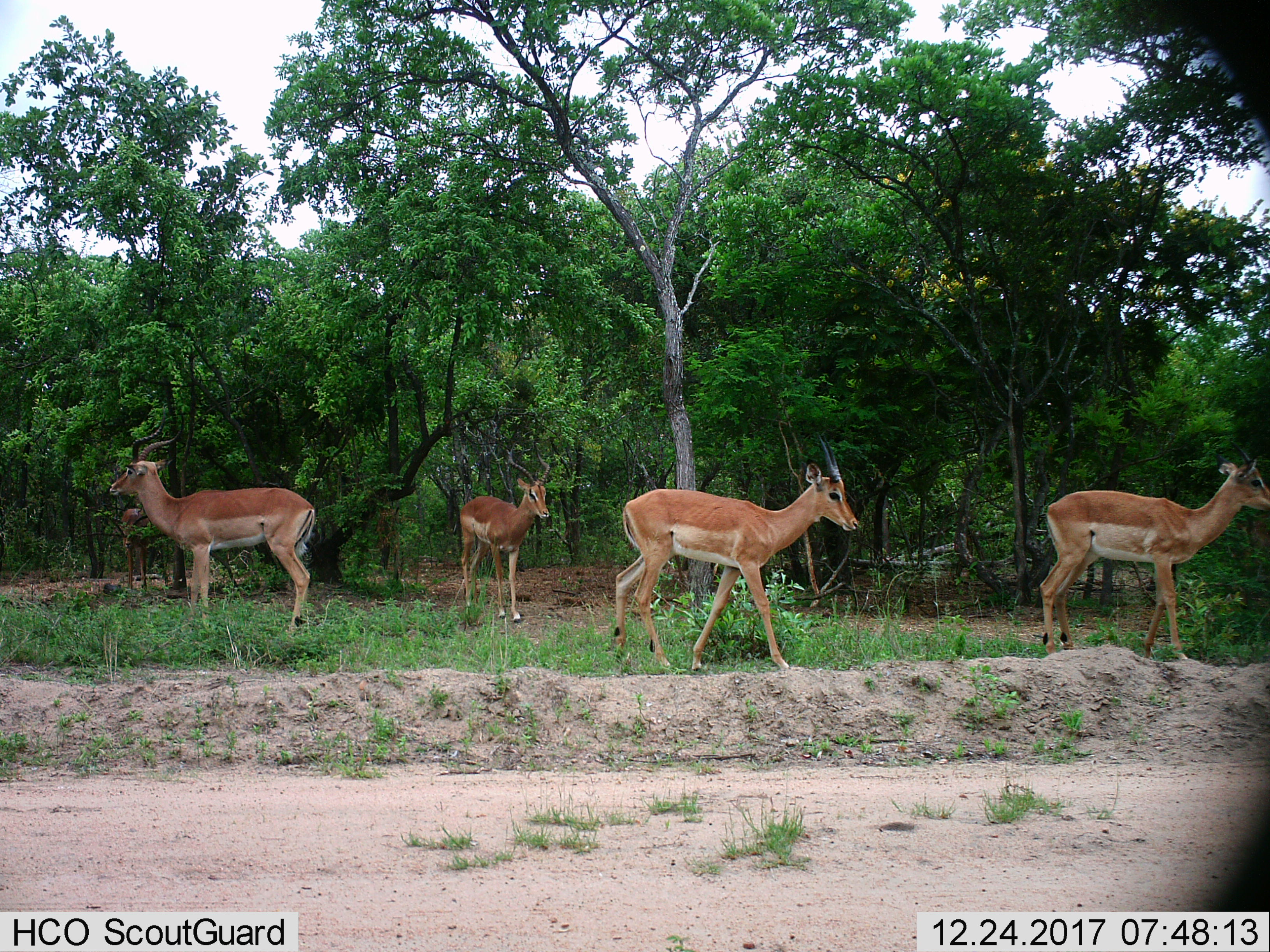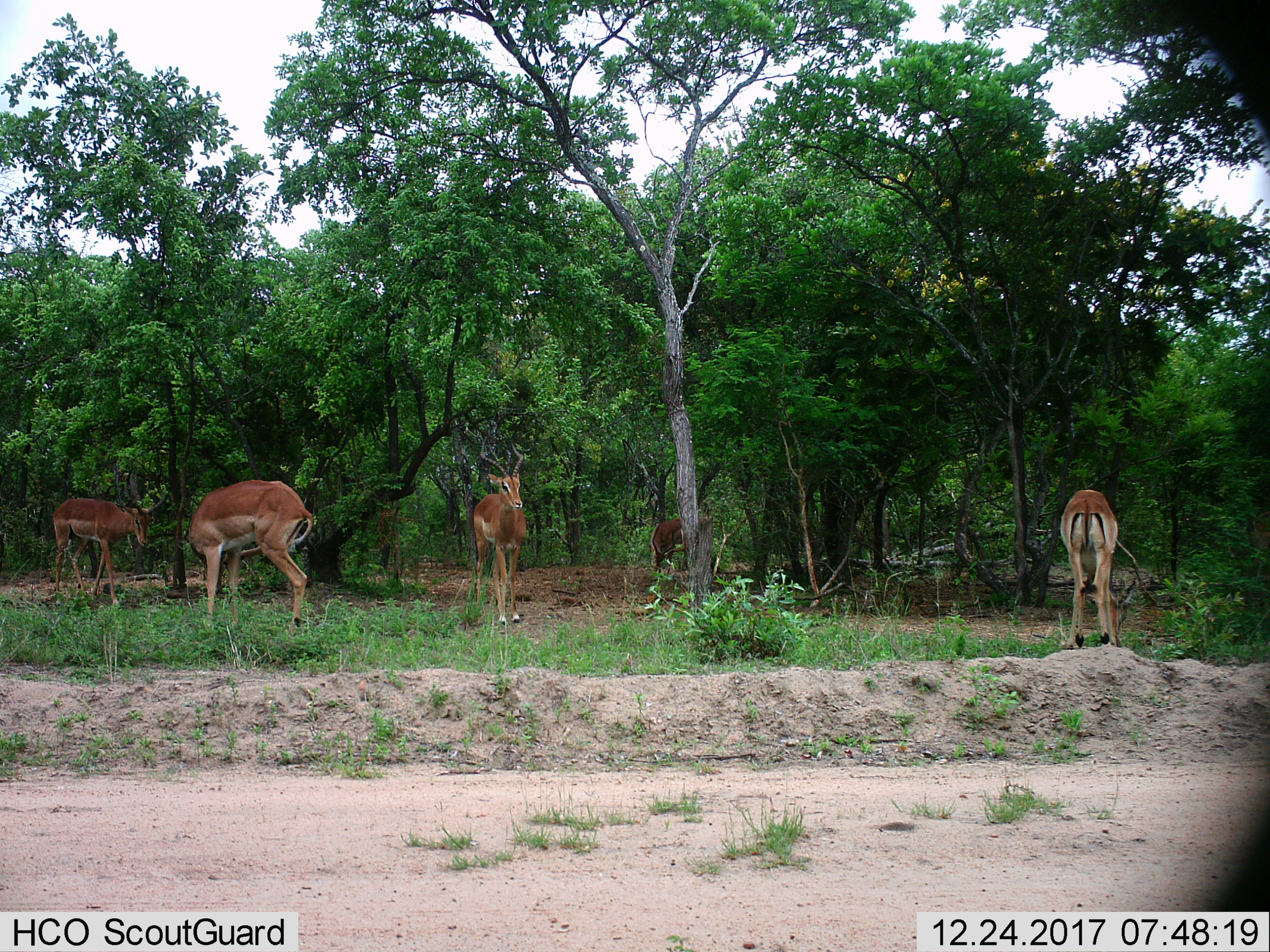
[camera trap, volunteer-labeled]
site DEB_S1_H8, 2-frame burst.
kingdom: Animalia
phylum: Chordata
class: Mammalia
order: Artiodactyla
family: Bovidae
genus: Aepyceros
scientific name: Aepyceros melampus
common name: impala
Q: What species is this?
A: Impala (Aepyceros melampus).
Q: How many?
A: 5.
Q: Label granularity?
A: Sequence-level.